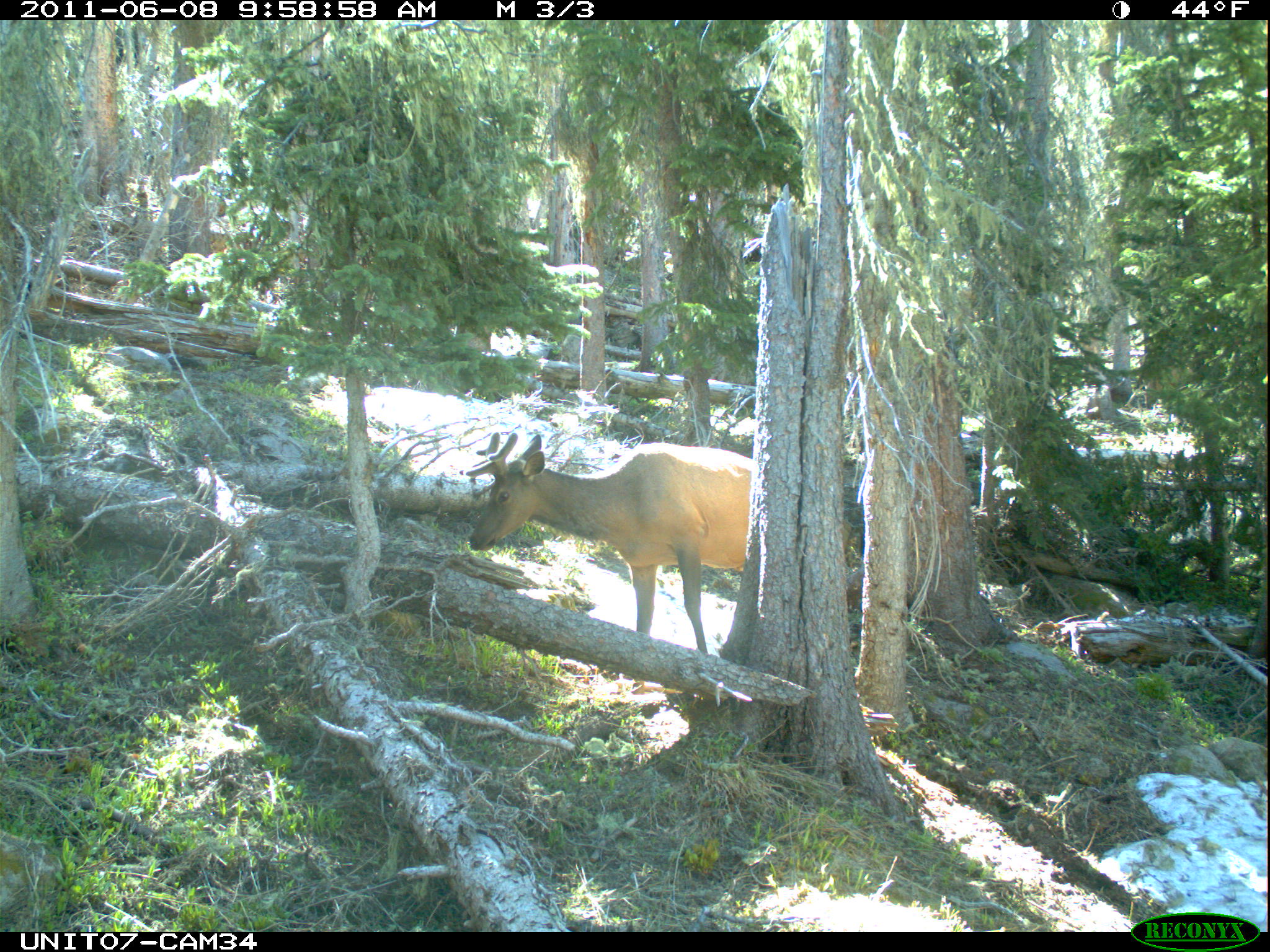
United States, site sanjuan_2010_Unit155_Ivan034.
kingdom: Animalia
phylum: Chordata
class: Mammalia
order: Artiodactyla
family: Cervidae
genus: Cervus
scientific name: Cervus elaphus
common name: red deer